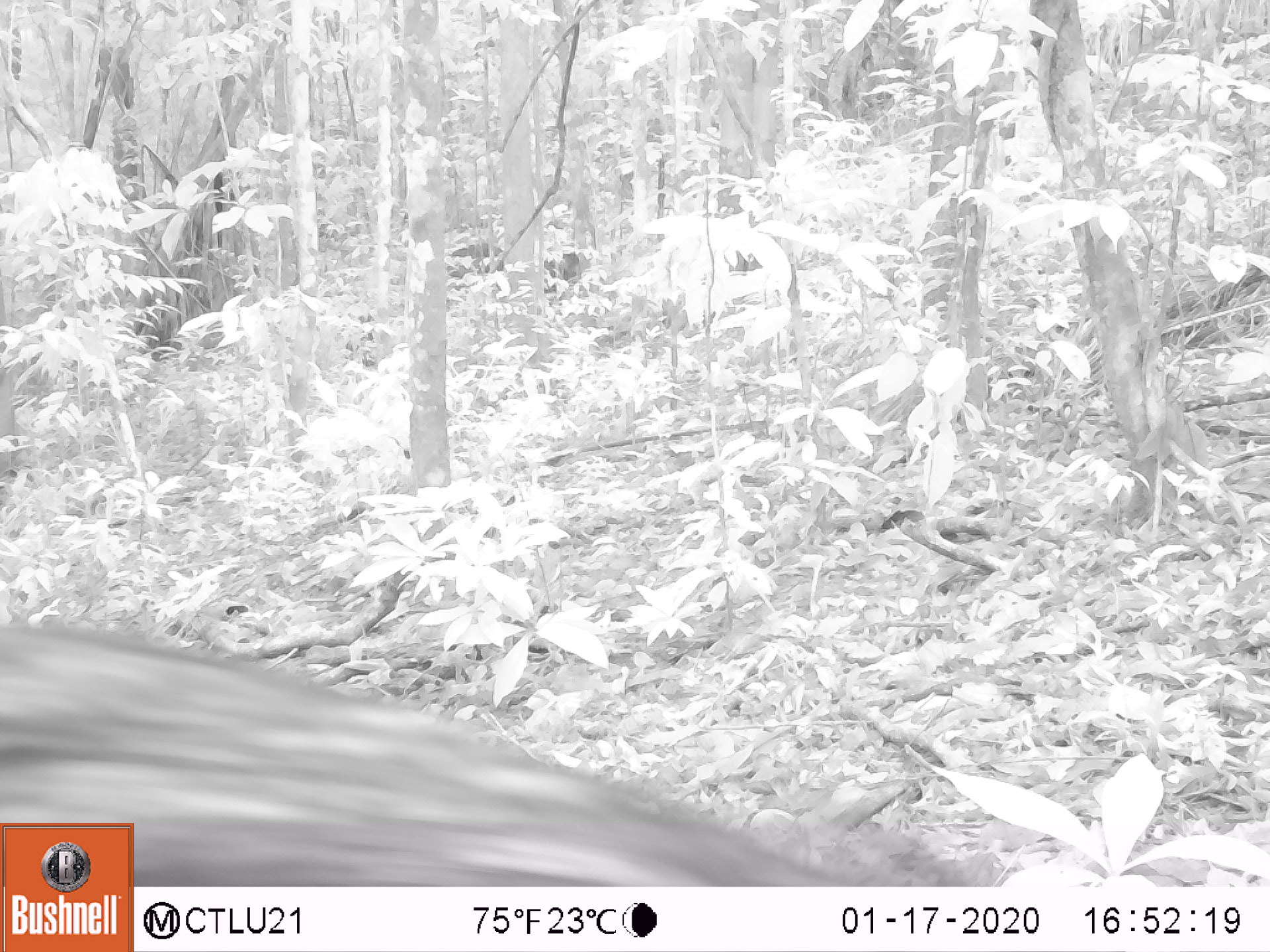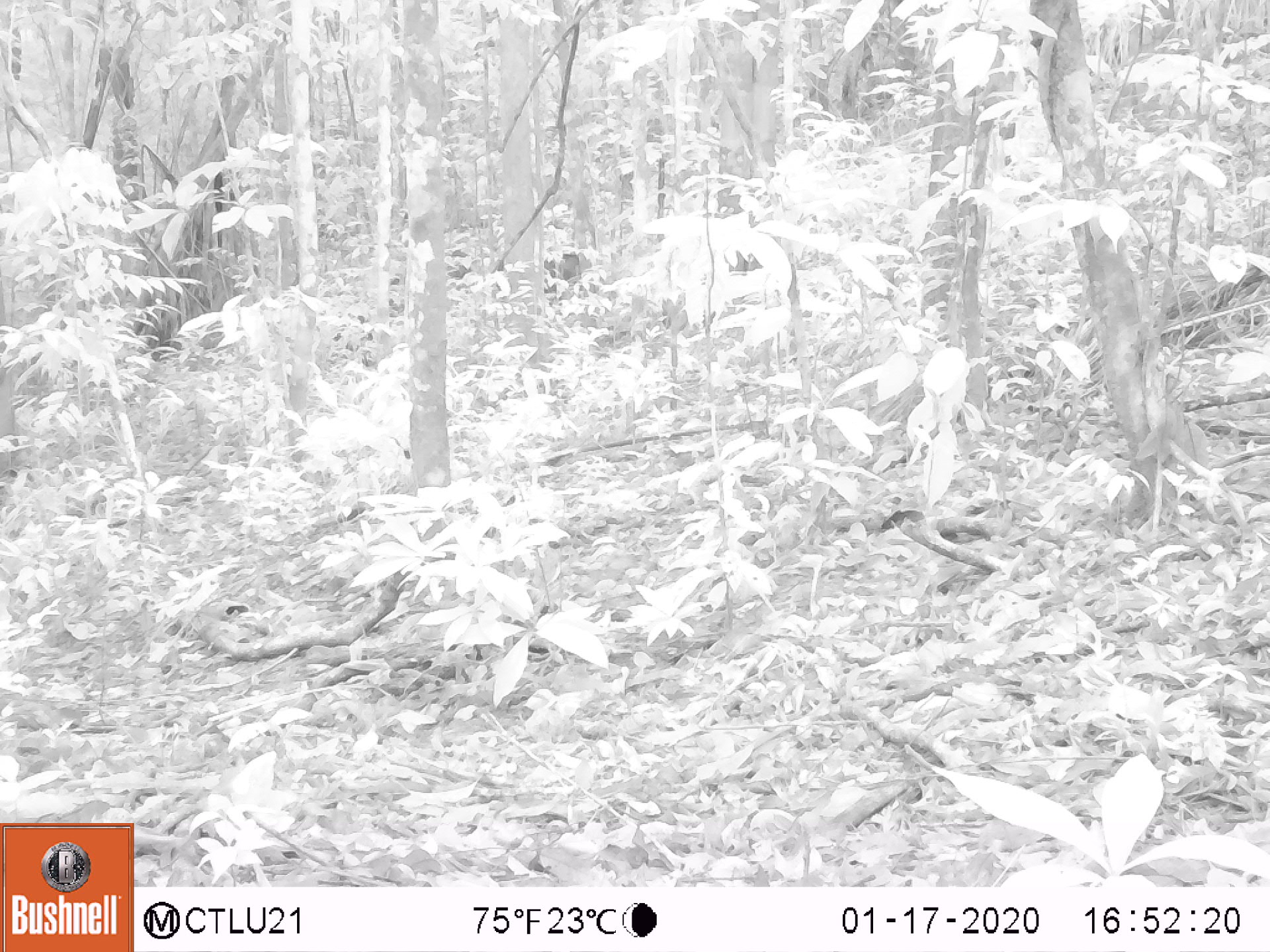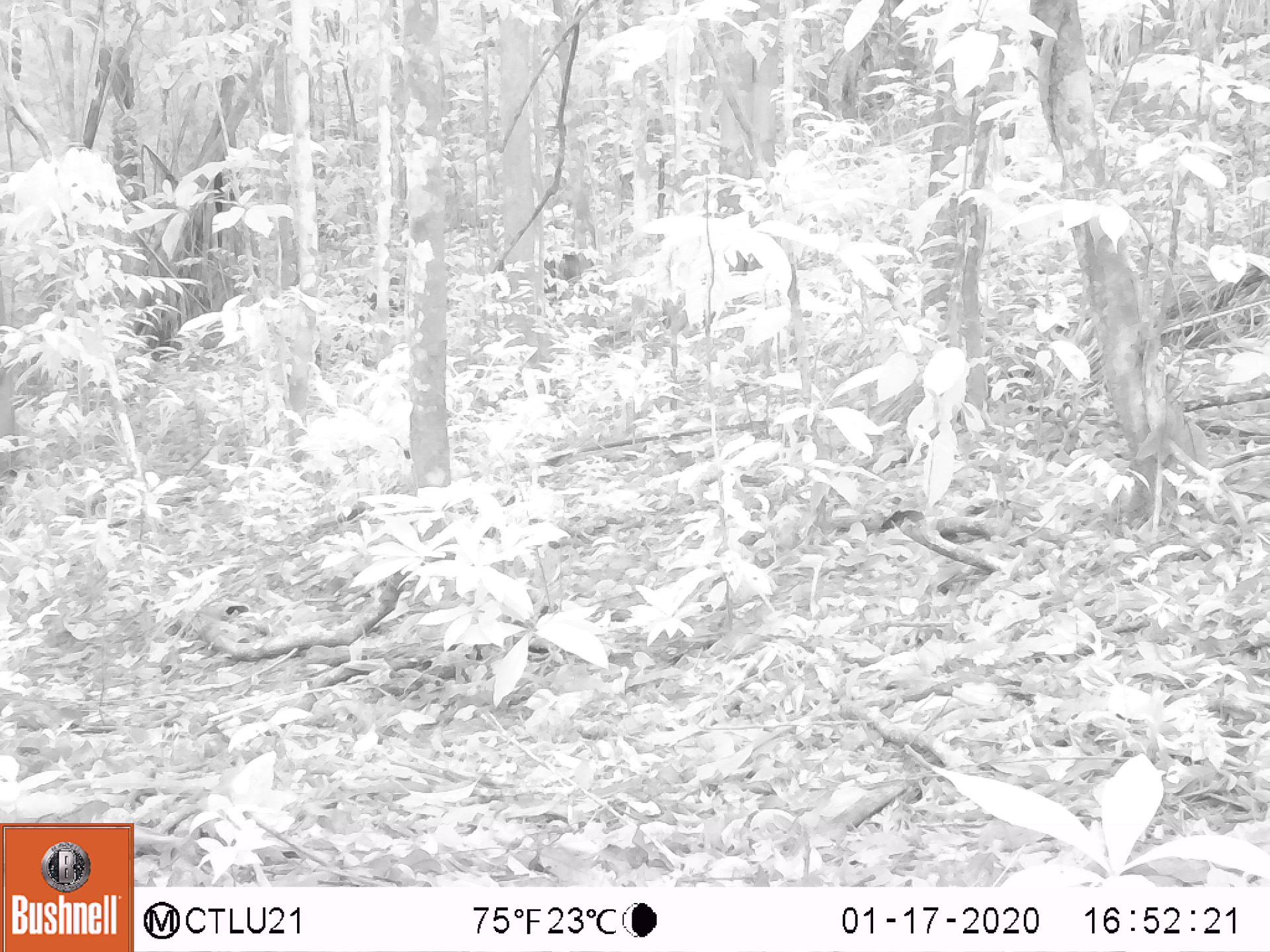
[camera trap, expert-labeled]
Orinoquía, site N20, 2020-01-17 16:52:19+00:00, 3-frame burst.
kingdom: Animalia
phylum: Chordata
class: Mammalia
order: Artiodactyla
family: Tayassuidae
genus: Pecari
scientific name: Pecari tajacu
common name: collared peccary